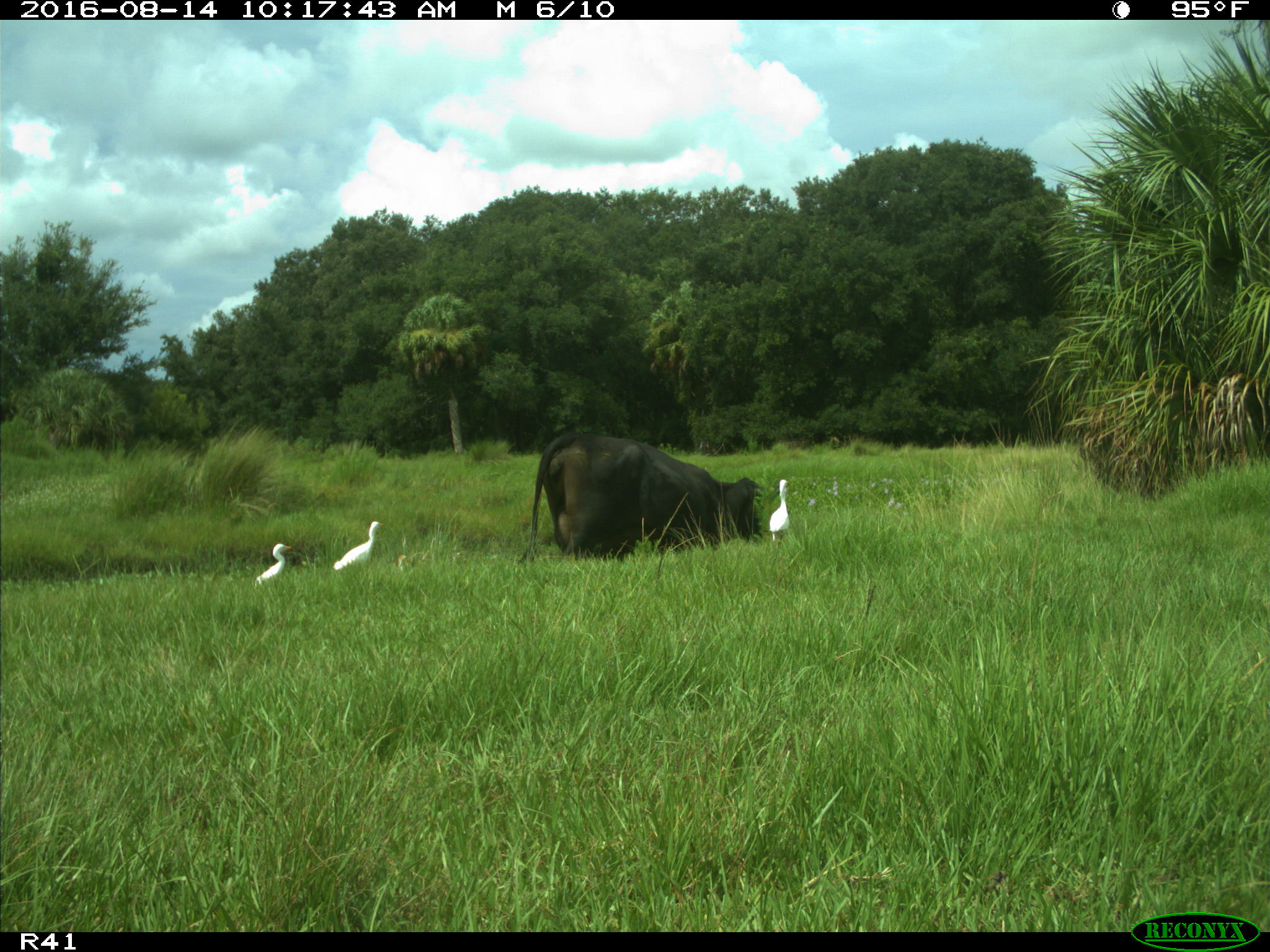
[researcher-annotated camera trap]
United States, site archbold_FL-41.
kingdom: Animalia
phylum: Chordata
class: Mammalia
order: Artiodactyla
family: Bovidae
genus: Bos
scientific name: Bos taurus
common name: domestic cow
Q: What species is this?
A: Bos taurus (domestic cow).